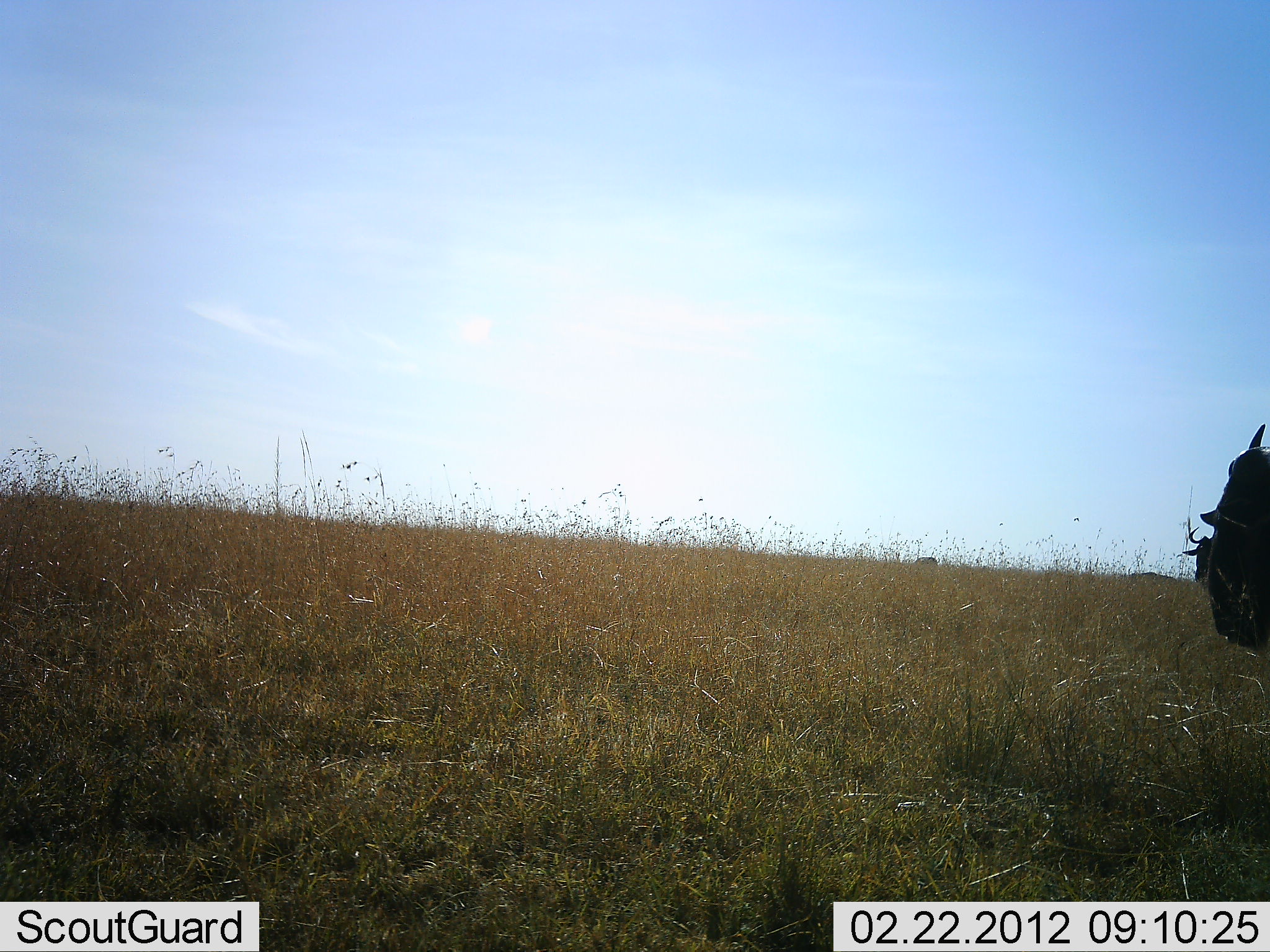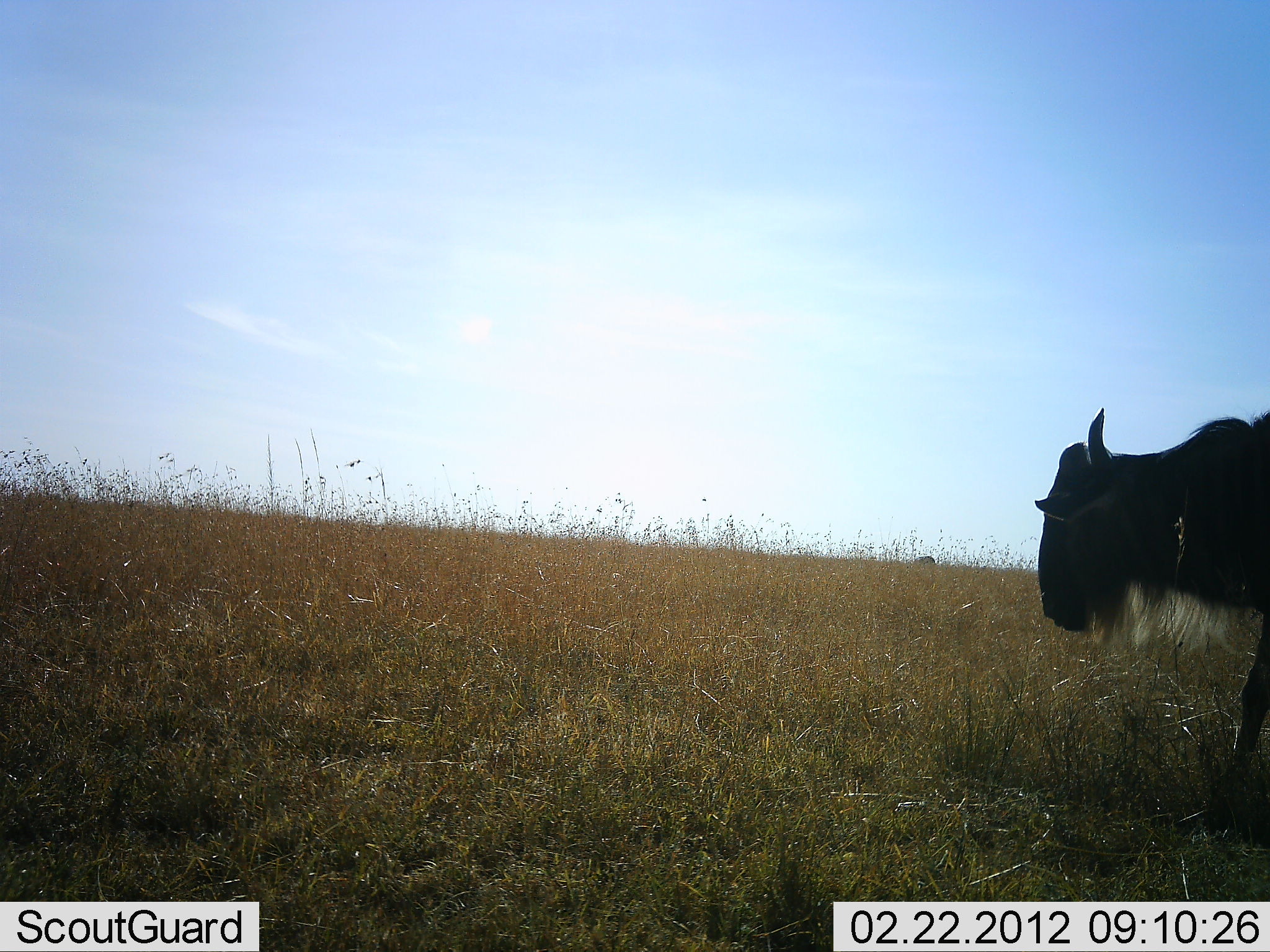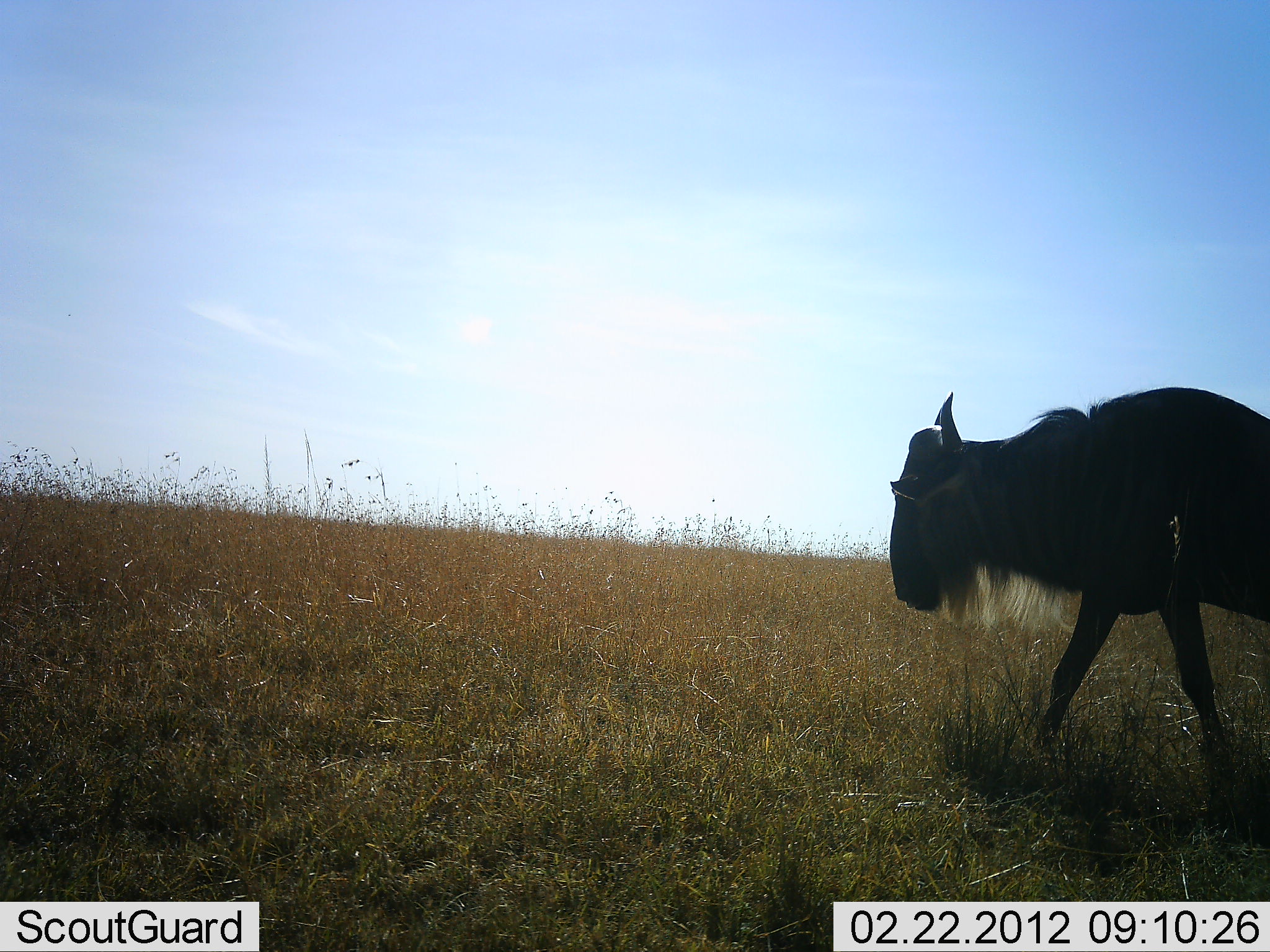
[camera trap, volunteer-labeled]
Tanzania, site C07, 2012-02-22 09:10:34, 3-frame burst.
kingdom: Animalia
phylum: Chordata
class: Mammalia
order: Artiodactyla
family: Bovidae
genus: Connochaetes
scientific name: Connochaetes taurinus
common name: blue wildebeest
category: wildebeest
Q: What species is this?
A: Wildebeest (blue wildebeest) (Connochaetes taurinus).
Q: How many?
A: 1.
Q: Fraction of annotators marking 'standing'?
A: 8%.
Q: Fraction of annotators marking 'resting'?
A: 0%.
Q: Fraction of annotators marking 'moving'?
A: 100%.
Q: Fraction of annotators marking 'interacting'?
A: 0%.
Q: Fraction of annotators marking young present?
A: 0%.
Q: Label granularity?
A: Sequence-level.